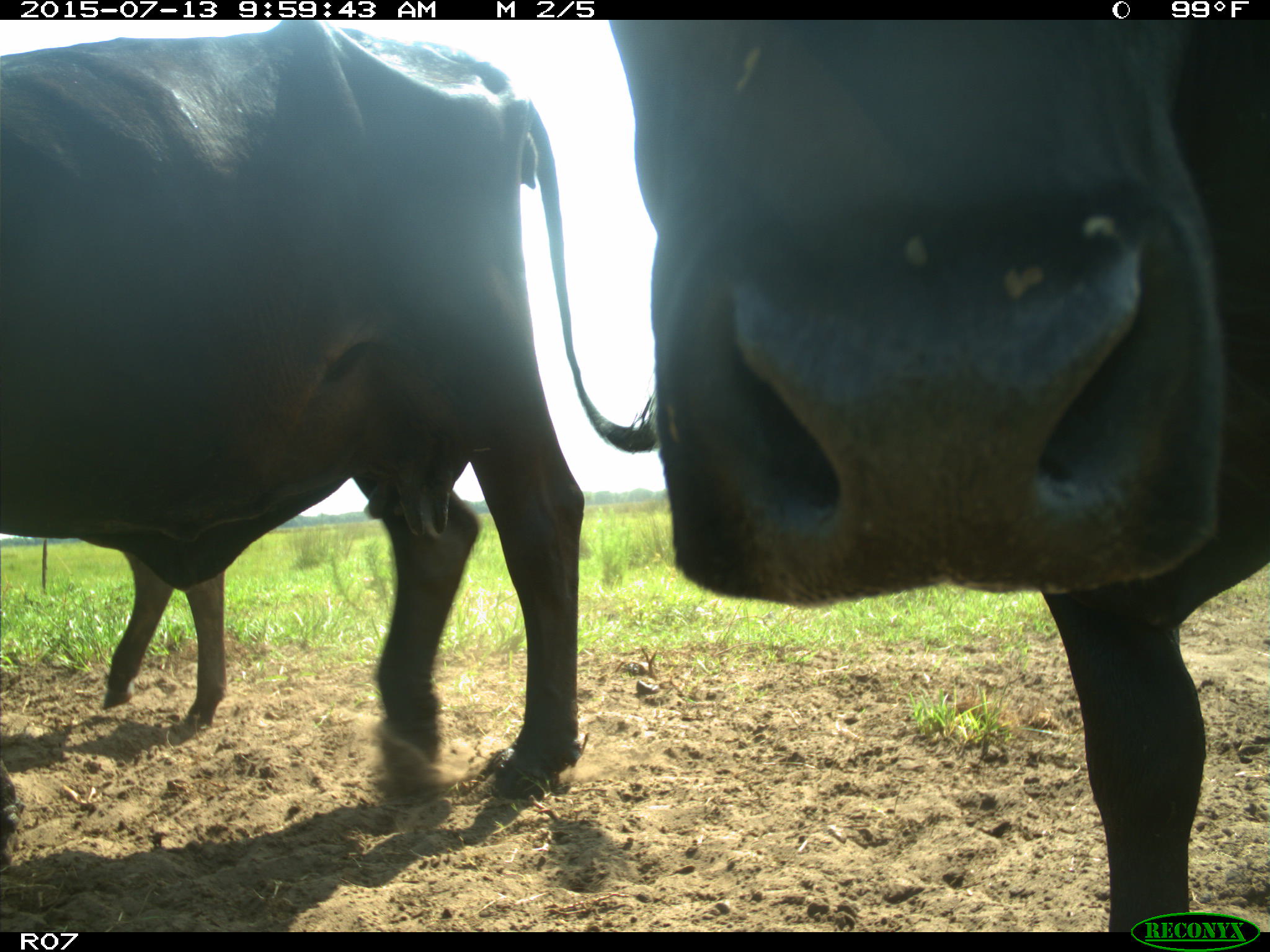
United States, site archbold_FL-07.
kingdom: Animalia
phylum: Chordata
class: Mammalia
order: Artiodactyla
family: Bovidae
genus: Bos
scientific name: Bos taurus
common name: domestic cow